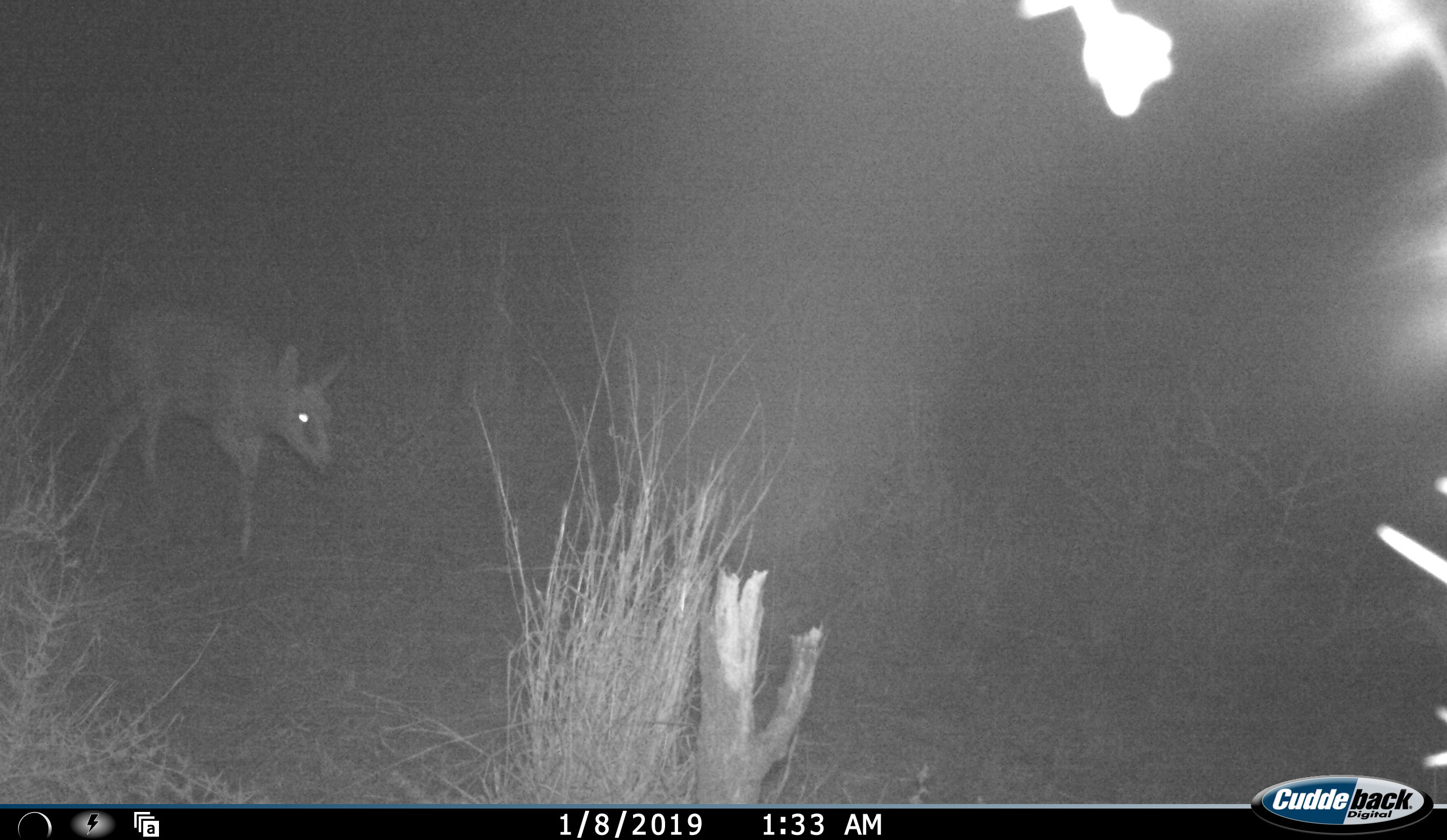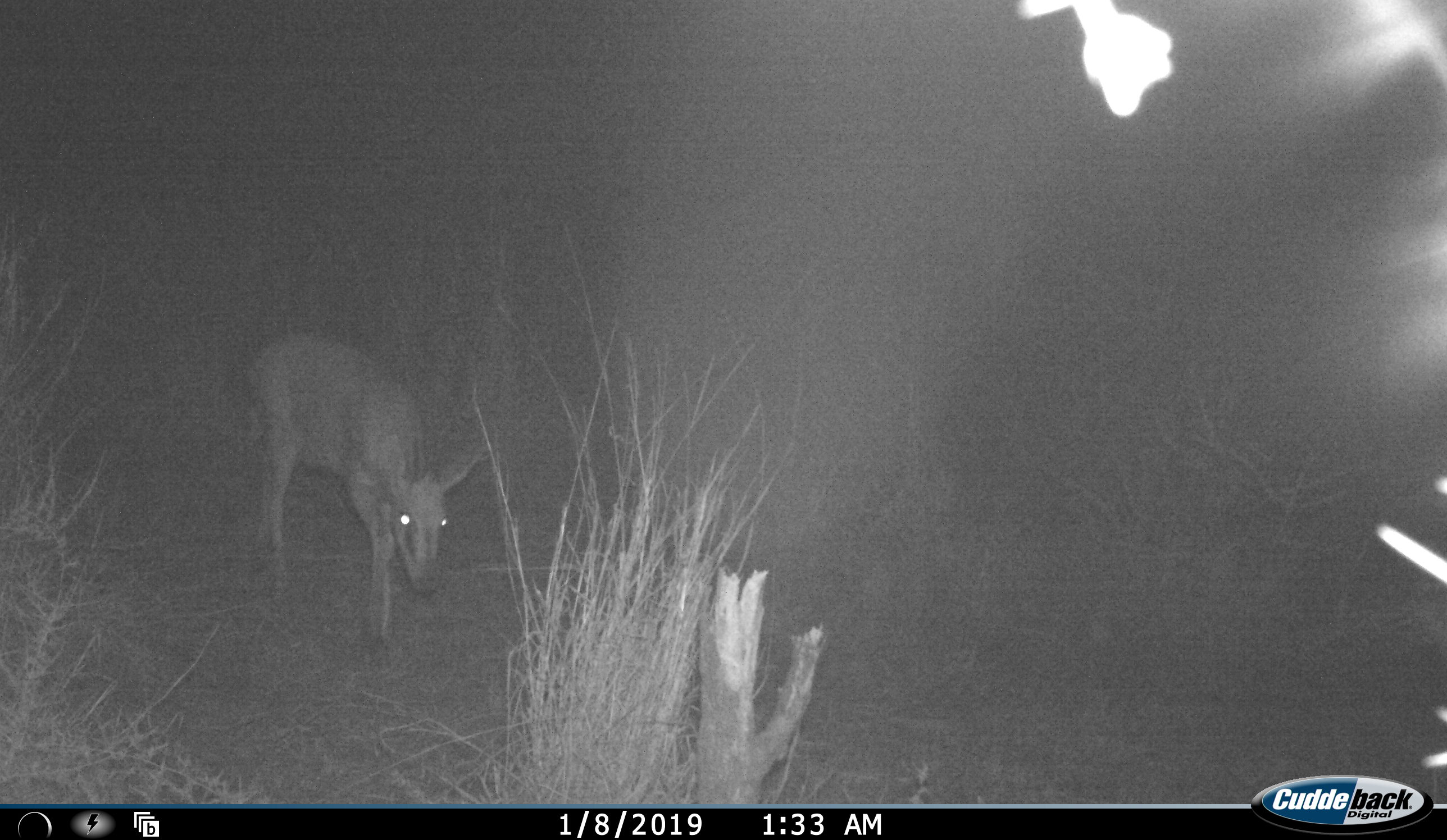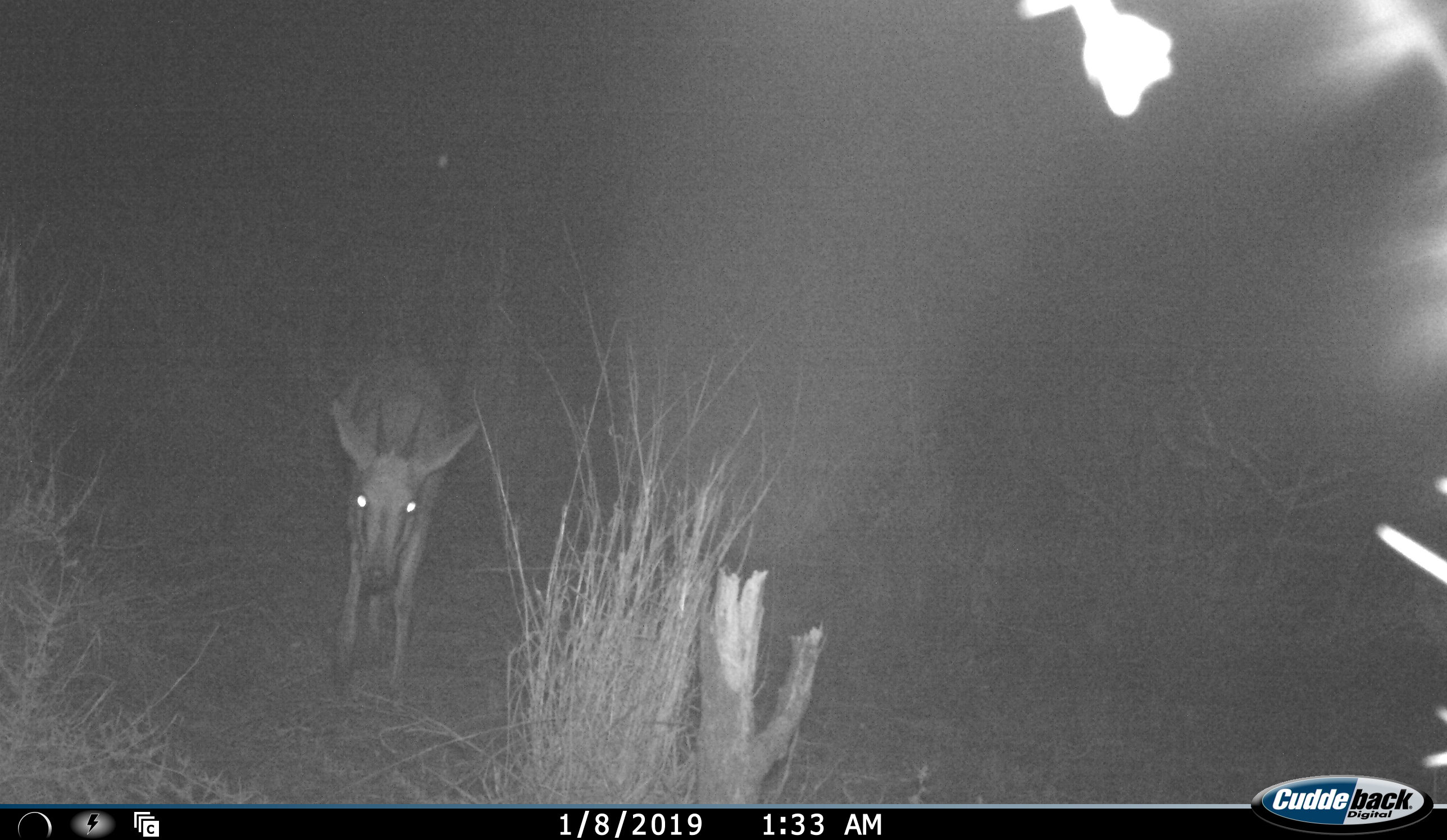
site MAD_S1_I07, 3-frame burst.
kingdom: Animalia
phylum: Chordata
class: Mammalia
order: Artiodactyla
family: Bovidae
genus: Sylvicapra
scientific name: Sylvicapra grimmia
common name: common duiker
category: duikercommongrey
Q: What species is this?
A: Duikercommongrey (common duiker) (Sylvicapra grimmia).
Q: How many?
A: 1.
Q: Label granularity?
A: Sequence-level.